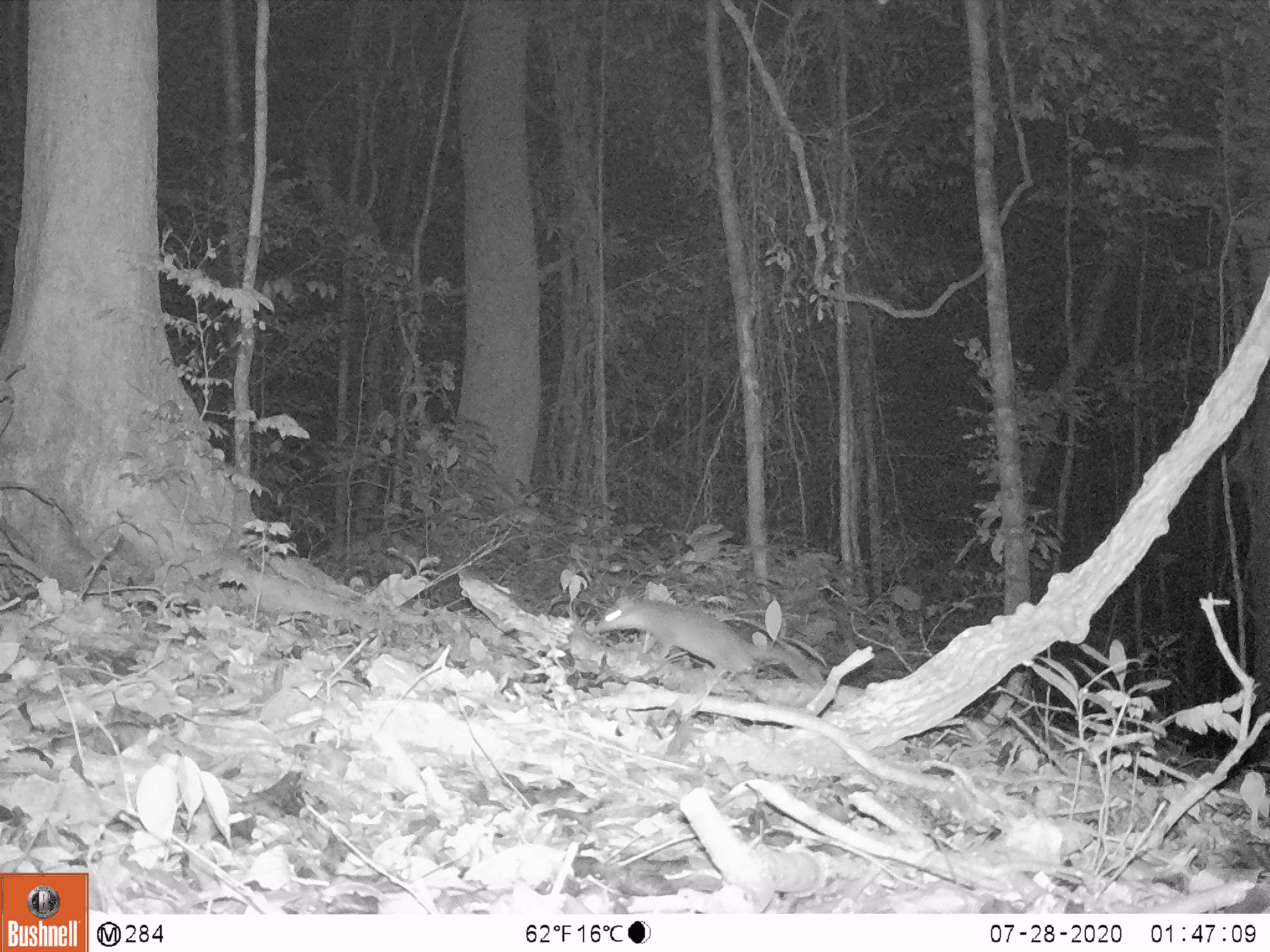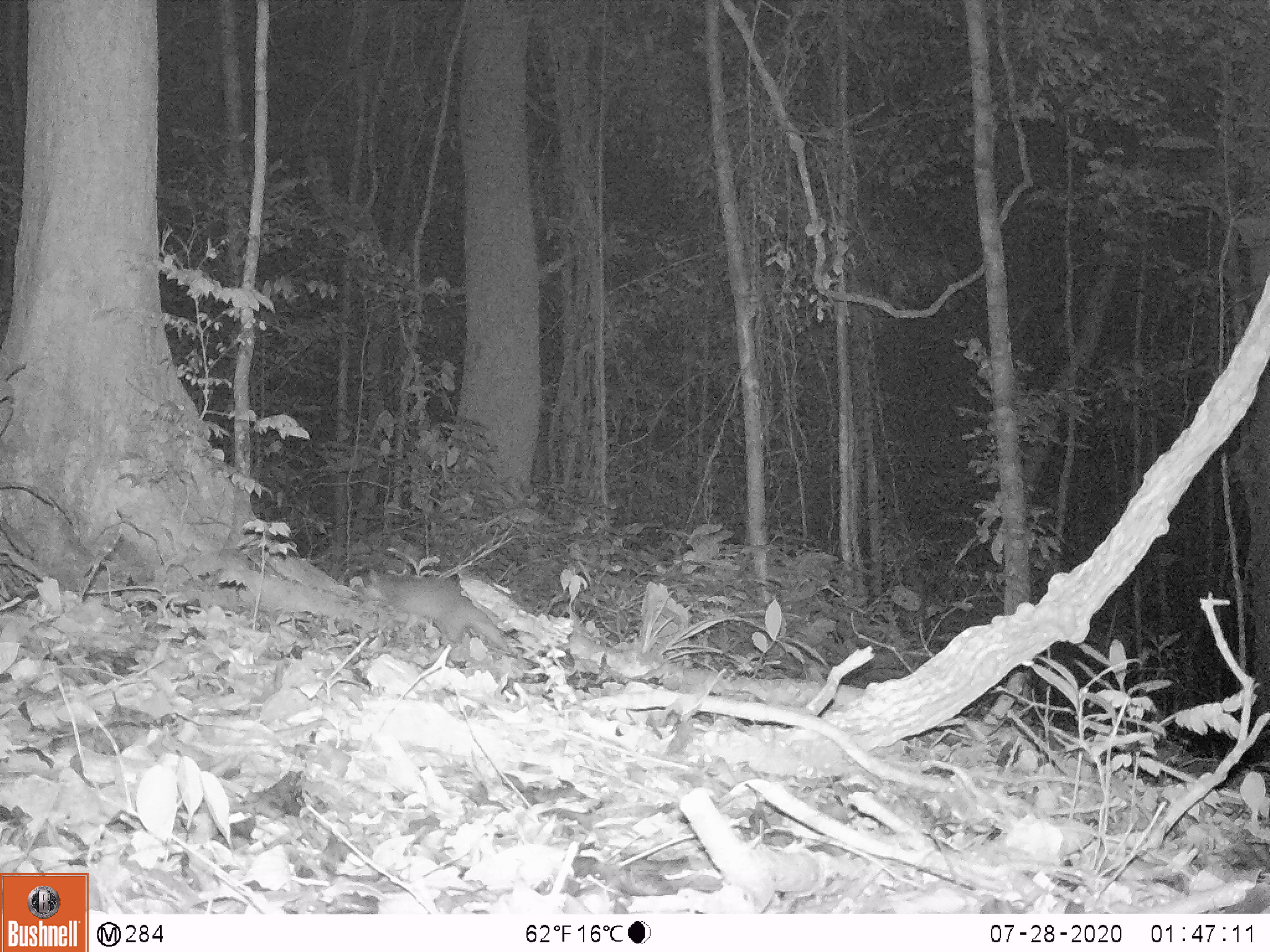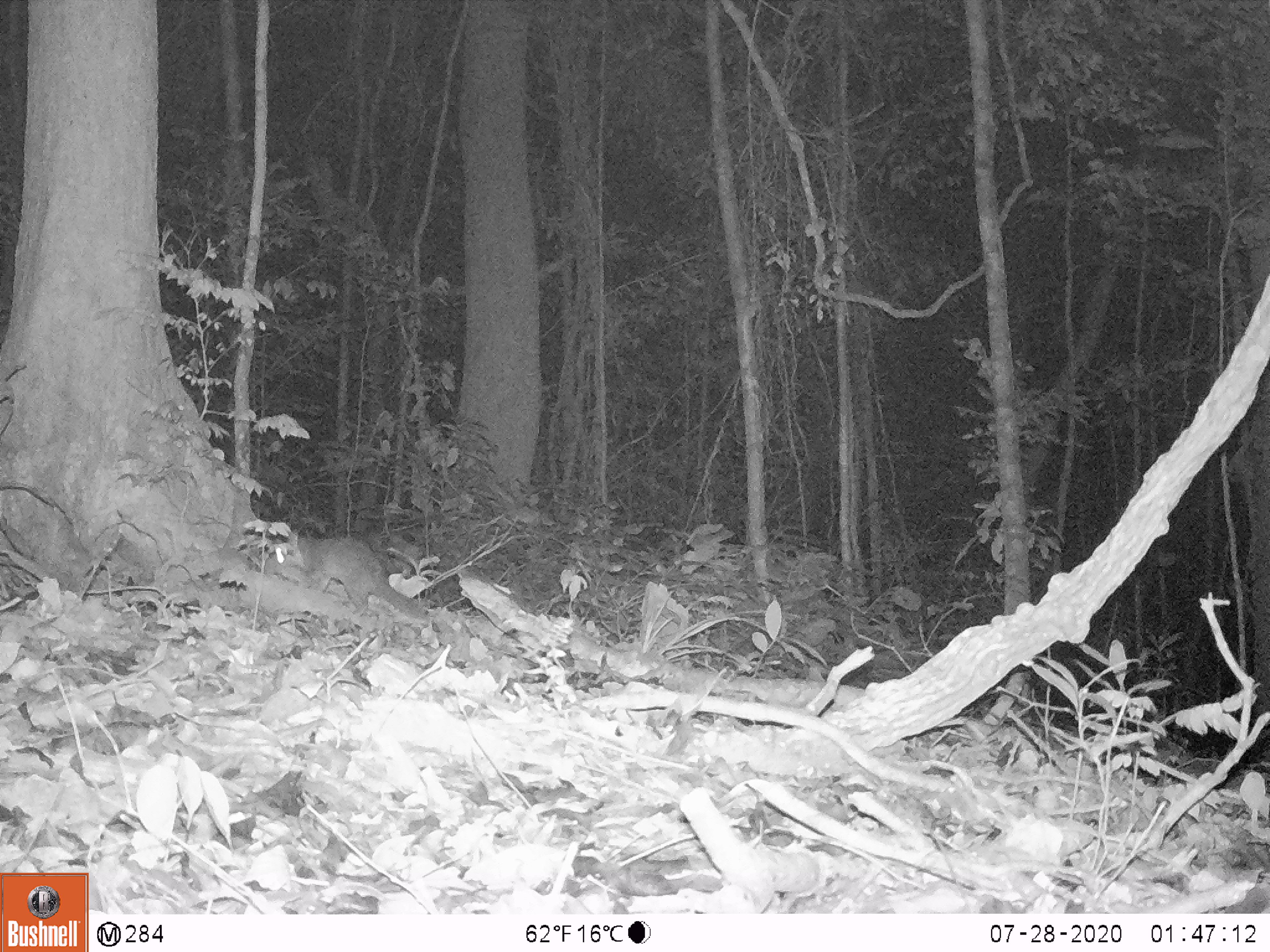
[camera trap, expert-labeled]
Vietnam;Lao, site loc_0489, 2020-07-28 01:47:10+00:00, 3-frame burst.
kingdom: Animalia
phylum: Chordata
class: Mammalia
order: Carnivora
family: Mustelidae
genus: Melogale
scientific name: Melogale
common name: ferret badger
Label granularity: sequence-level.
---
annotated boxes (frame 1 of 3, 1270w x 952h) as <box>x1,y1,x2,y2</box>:
ferret badger: <box>585,587,824,691</box>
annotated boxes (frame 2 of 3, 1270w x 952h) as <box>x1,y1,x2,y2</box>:
ferret badger: <box>352,563,511,654</box>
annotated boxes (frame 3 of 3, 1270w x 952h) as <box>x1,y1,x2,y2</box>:
ferret badger: <box>259,525,433,621</box>